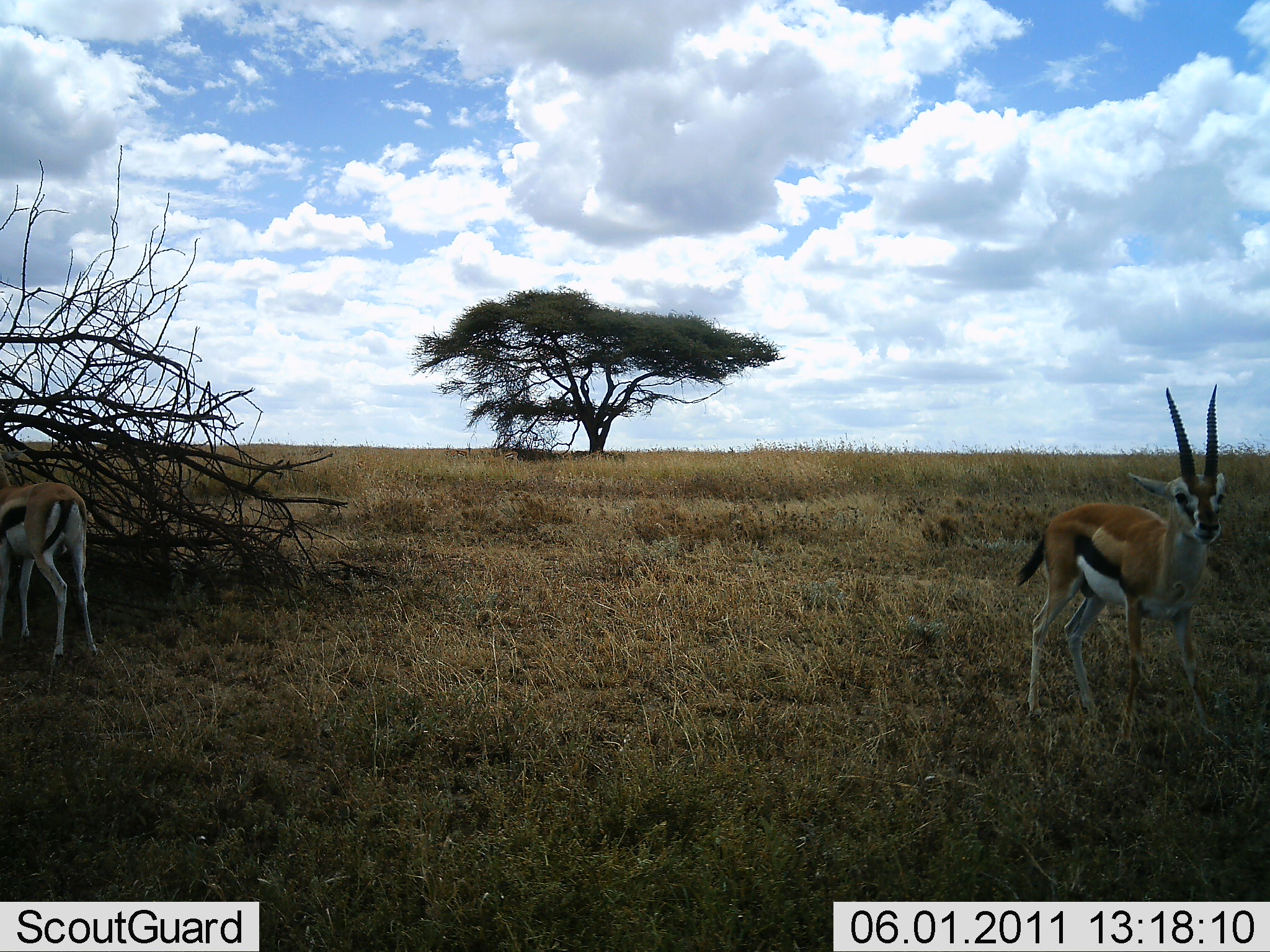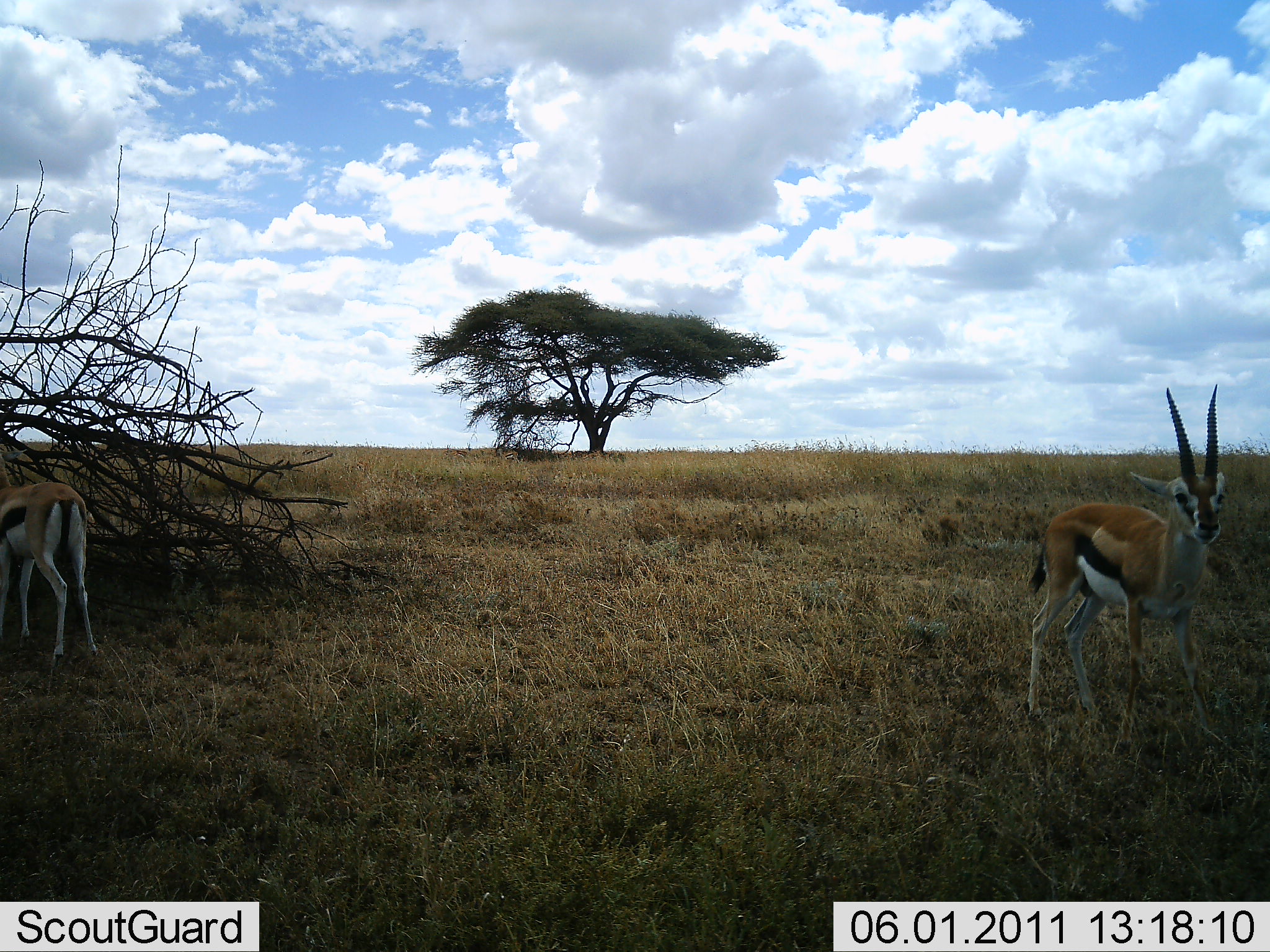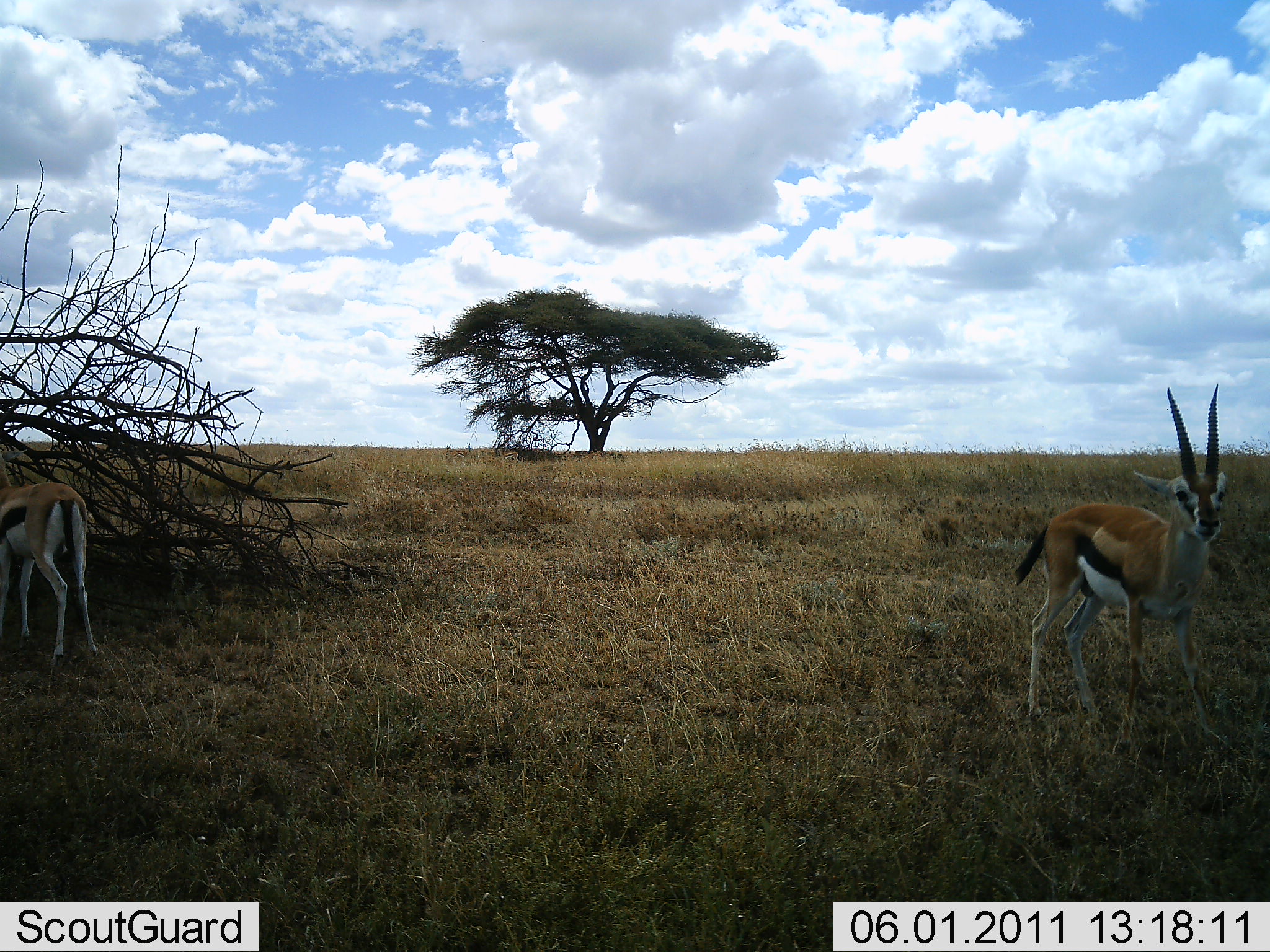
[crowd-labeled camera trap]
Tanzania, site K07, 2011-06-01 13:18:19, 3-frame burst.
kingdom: Animalia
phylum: Chordata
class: Mammalia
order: Artiodactyla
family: Bovidae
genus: Eudorcas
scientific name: Eudorcas thomsonii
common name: thomson's gazelle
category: gazellethomsons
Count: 2.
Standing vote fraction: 100%.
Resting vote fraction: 0%.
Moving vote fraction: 0%.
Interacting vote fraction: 0%.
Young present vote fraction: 0%.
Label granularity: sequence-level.